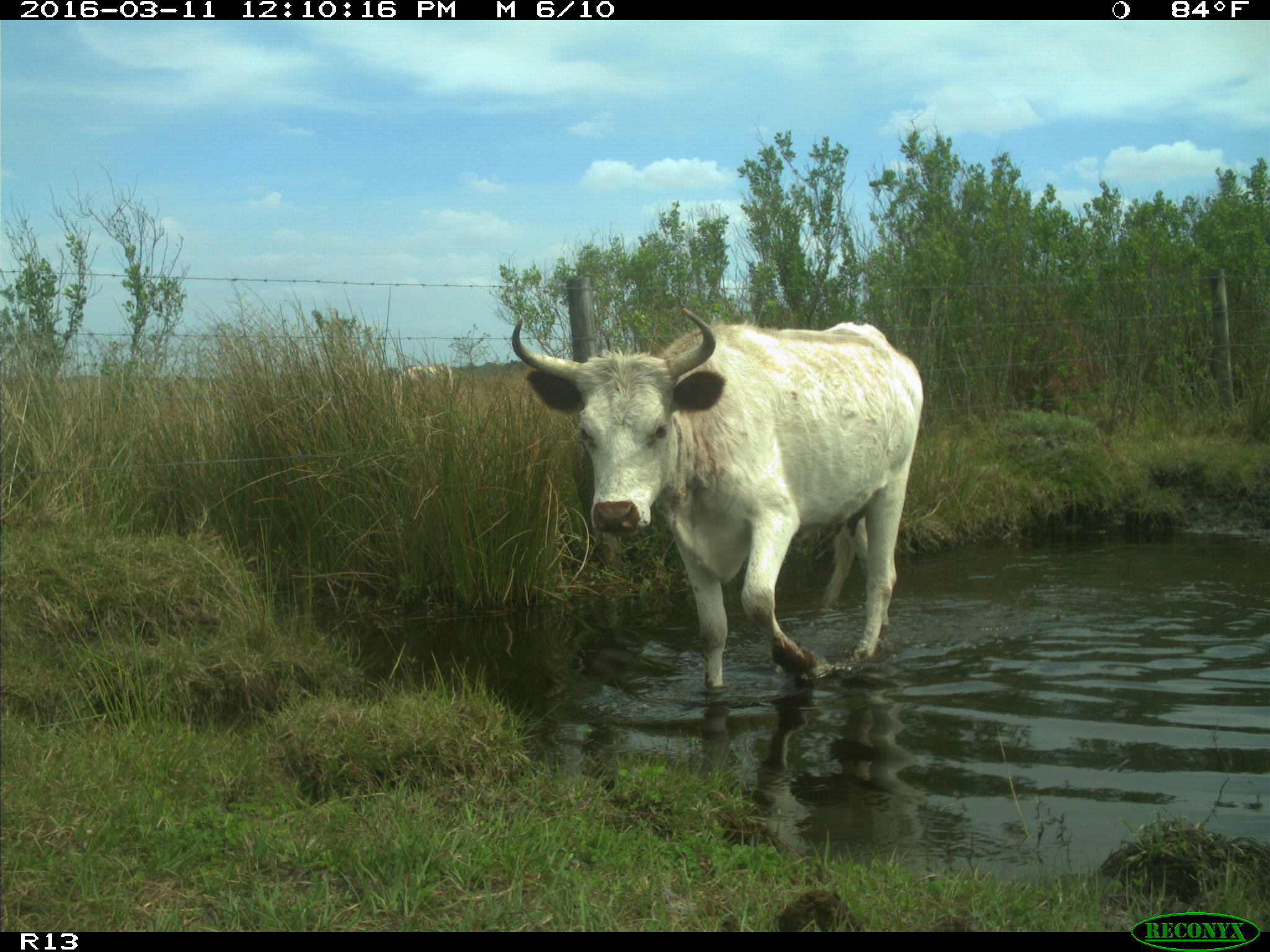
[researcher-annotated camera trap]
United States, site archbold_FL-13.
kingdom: Animalia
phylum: Chordata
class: Mammalia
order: Artiodactyla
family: Bovidae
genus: Bos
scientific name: Bos taurus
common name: domestic cow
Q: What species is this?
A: Bos taurus (domestic cow).